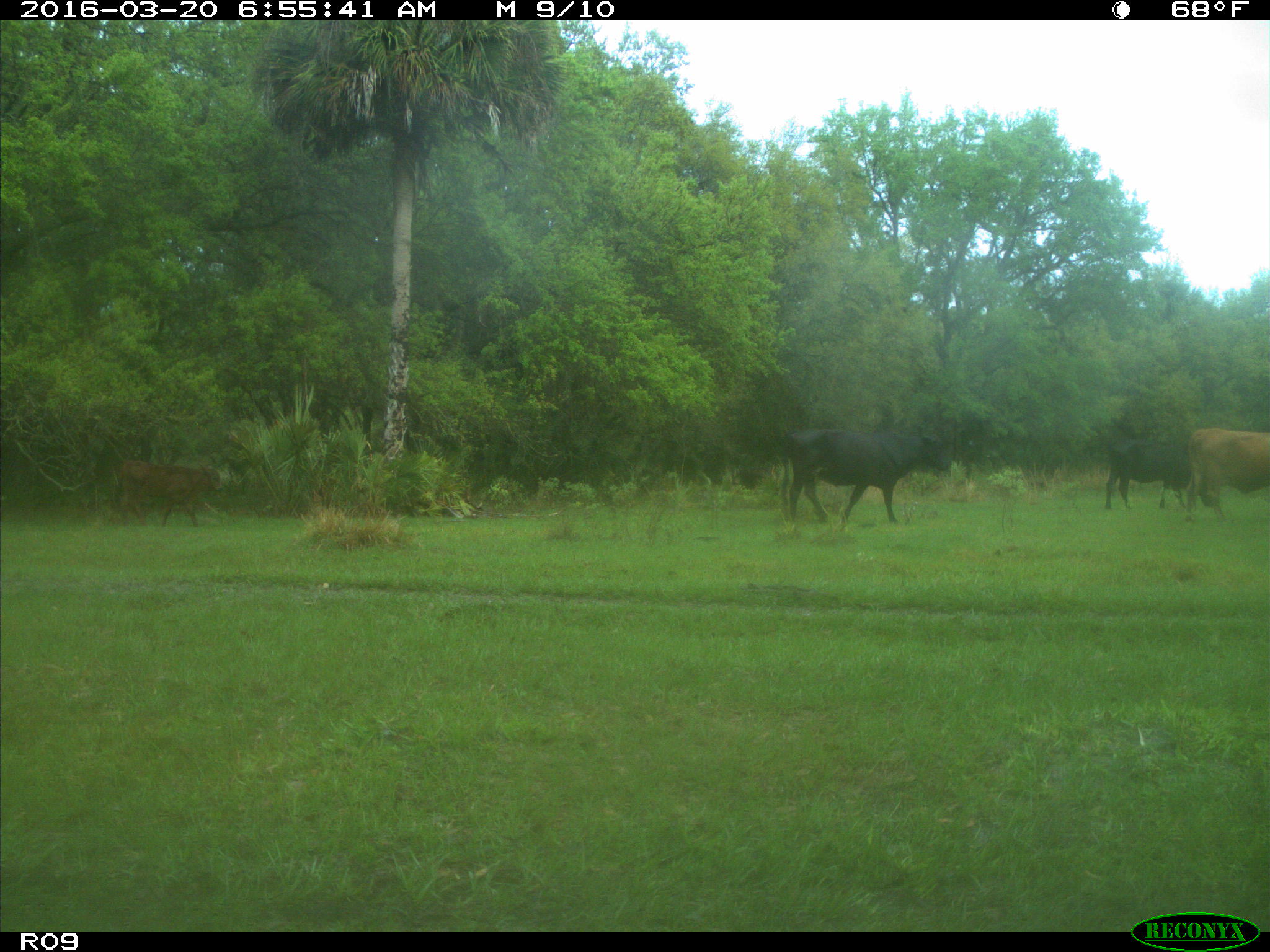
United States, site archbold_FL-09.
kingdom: Animalia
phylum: Chordata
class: Mammalia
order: Artiodactyla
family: Bovidae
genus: Bos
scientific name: Bos taurus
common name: domestic cow